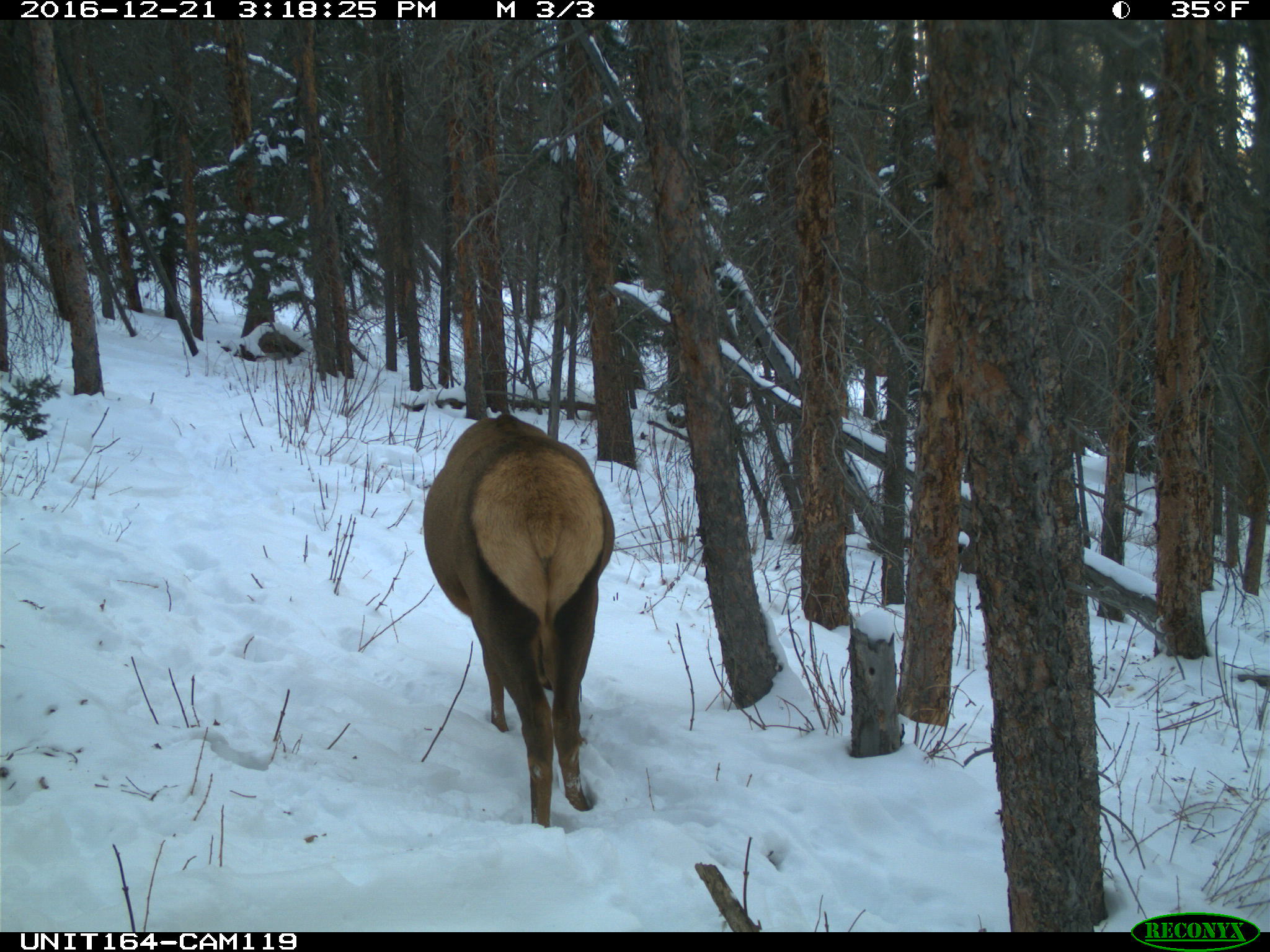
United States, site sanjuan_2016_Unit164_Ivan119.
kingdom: Animalia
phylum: Chordata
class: Mammalia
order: Artiodactyla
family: Cervidae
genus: Cervus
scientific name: Cervus elaphus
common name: red deer